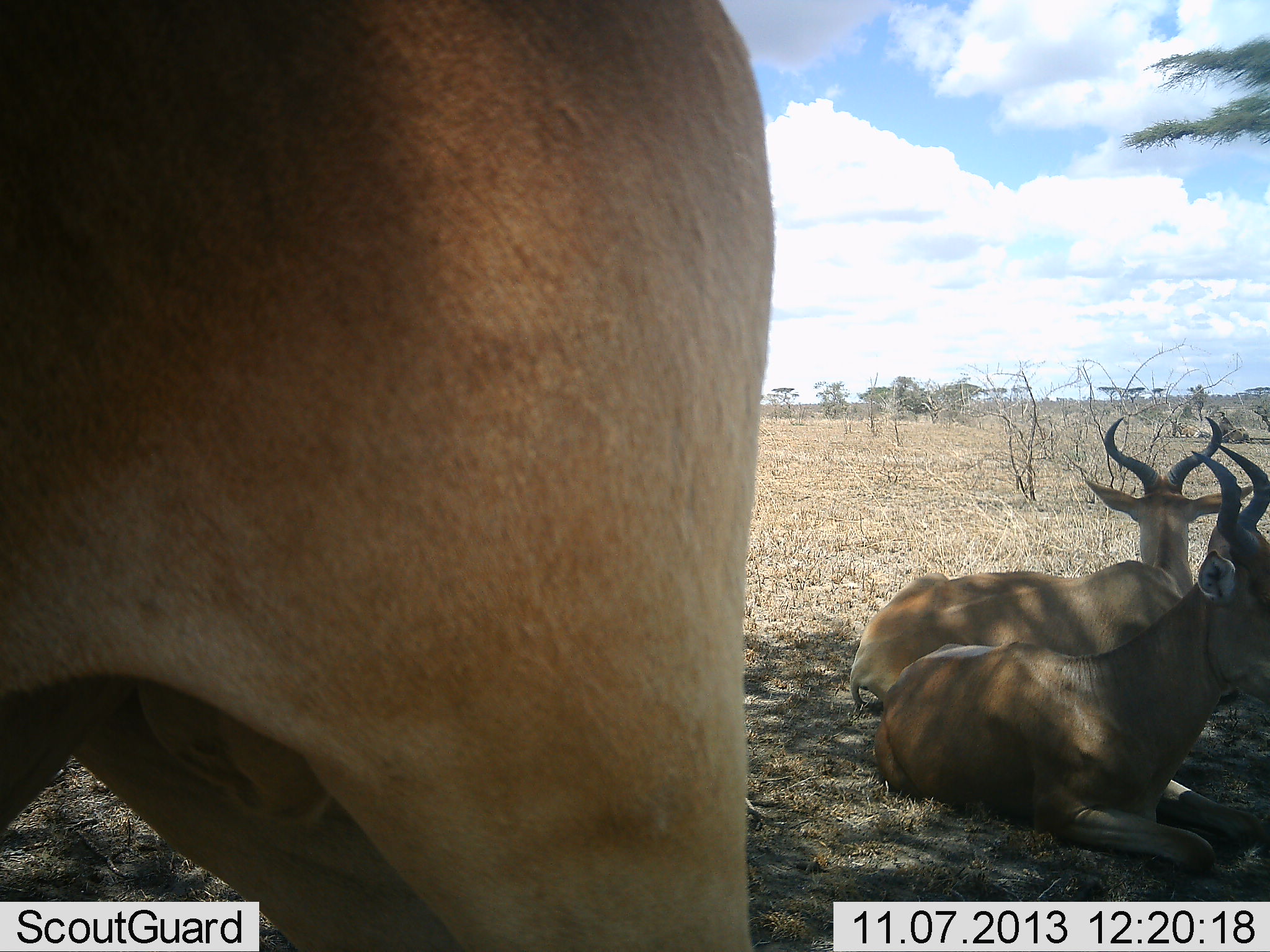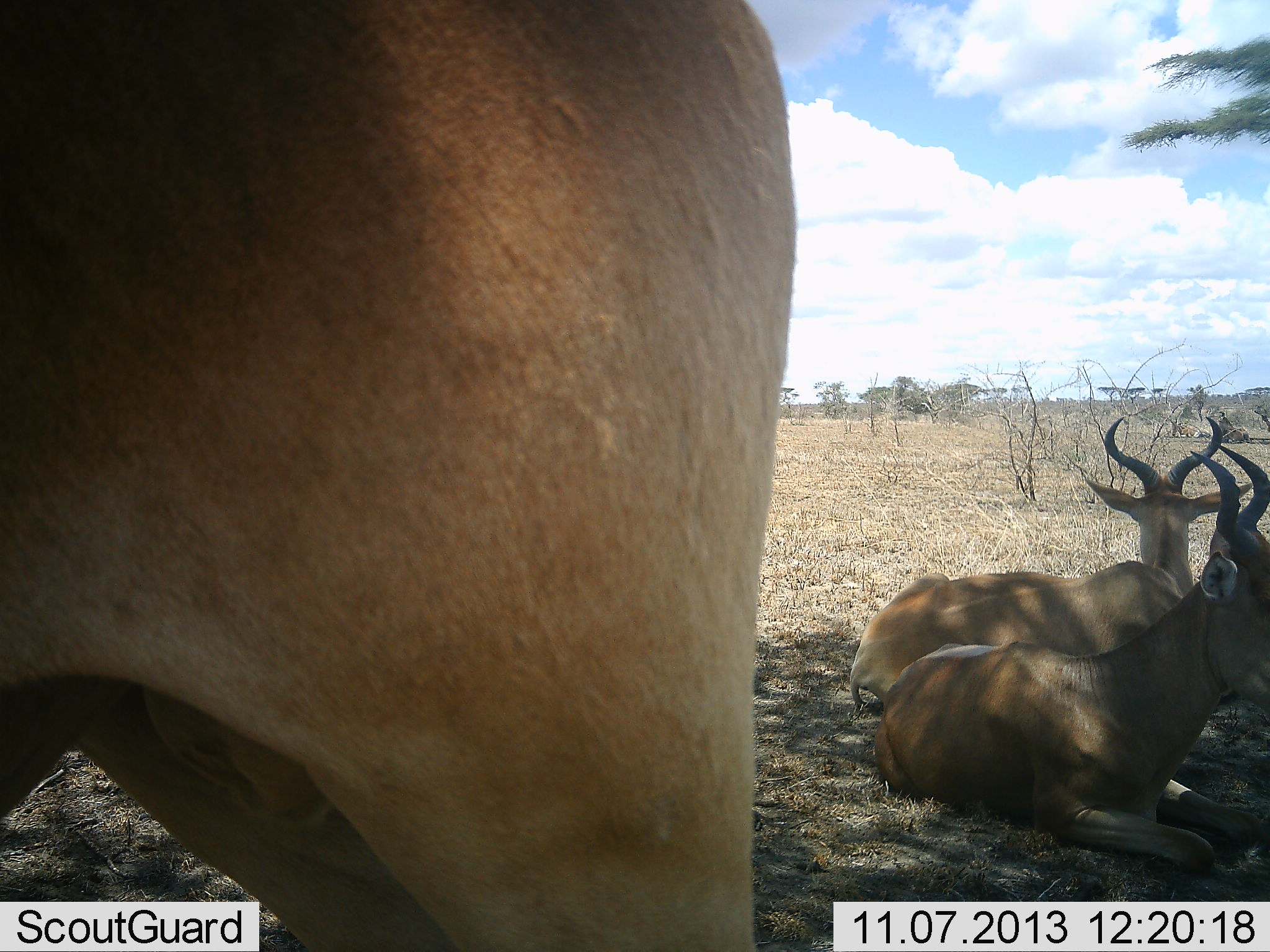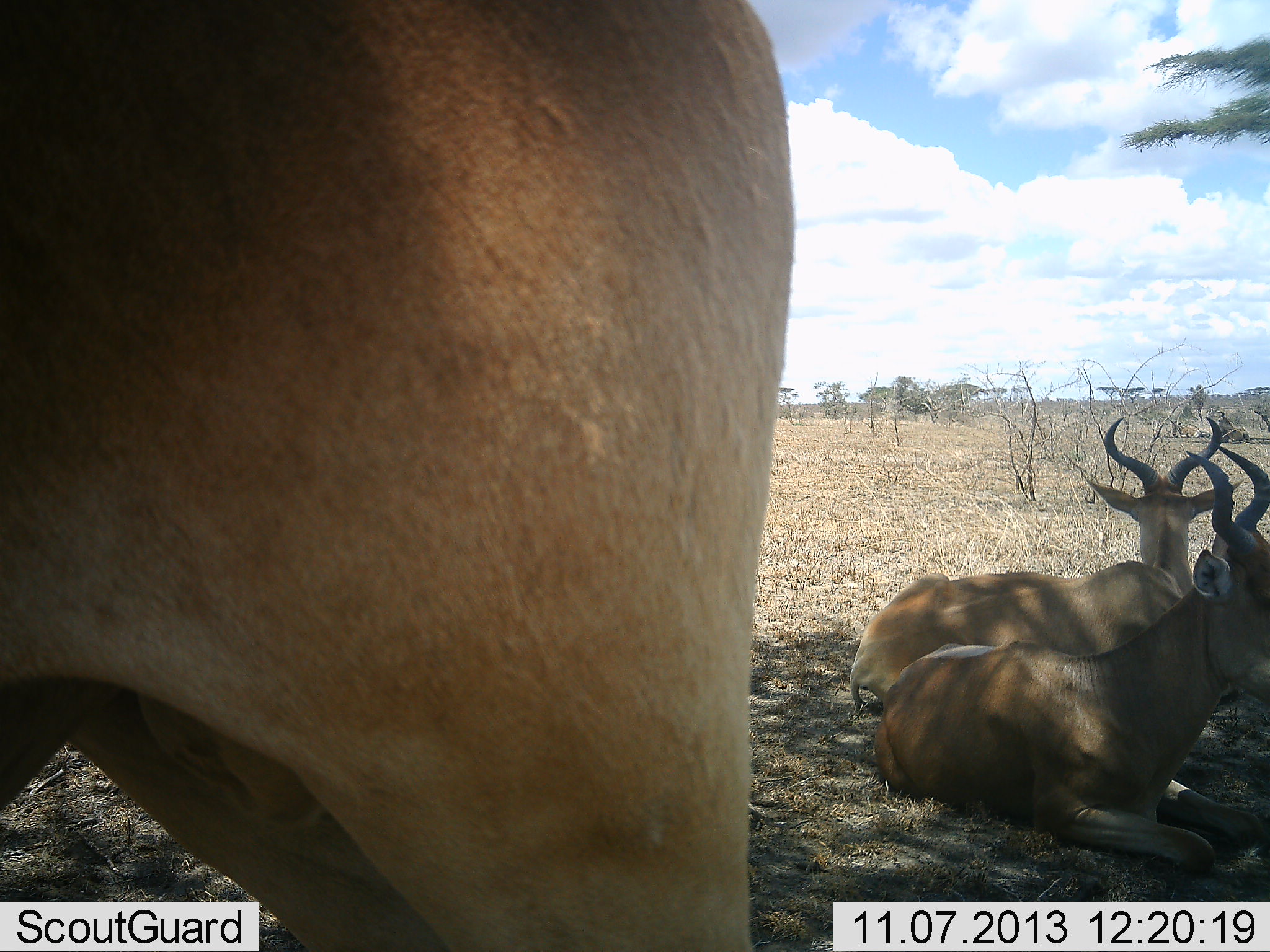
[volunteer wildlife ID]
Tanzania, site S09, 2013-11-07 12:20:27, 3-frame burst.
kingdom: Animalia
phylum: Chordata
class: Mammalia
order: Artiodactyla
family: Bovidae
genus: Alcelaphus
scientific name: Alcelaphus buselaphus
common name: hartebeest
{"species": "hartebeest (Alcelaphus buselaphus)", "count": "3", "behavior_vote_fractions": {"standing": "100%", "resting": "100%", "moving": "0%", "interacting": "0%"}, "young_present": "0%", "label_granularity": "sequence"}